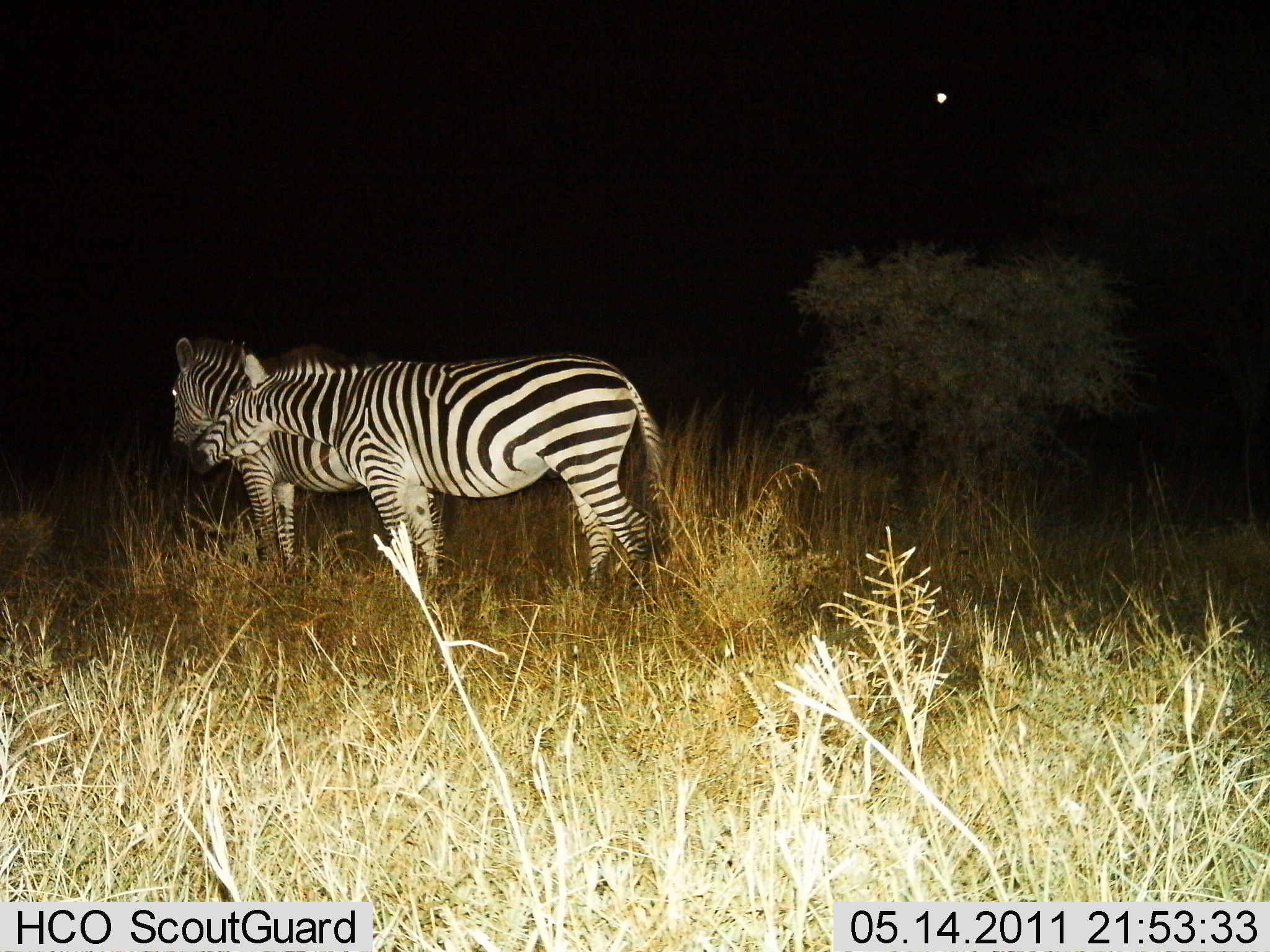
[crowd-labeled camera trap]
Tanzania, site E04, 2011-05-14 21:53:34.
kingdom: Animalia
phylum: Chordata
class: Mammalia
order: Perissodactyla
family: Equidae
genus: Equus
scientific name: Equus quagga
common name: plains zebra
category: zebra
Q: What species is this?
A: Zebra (plains zebra) (Equus quagga).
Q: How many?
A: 2.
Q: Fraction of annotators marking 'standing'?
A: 85%.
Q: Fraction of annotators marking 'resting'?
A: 0%.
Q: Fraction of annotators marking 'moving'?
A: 0%.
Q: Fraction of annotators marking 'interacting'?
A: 46%.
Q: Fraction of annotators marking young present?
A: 0%.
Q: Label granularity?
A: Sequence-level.